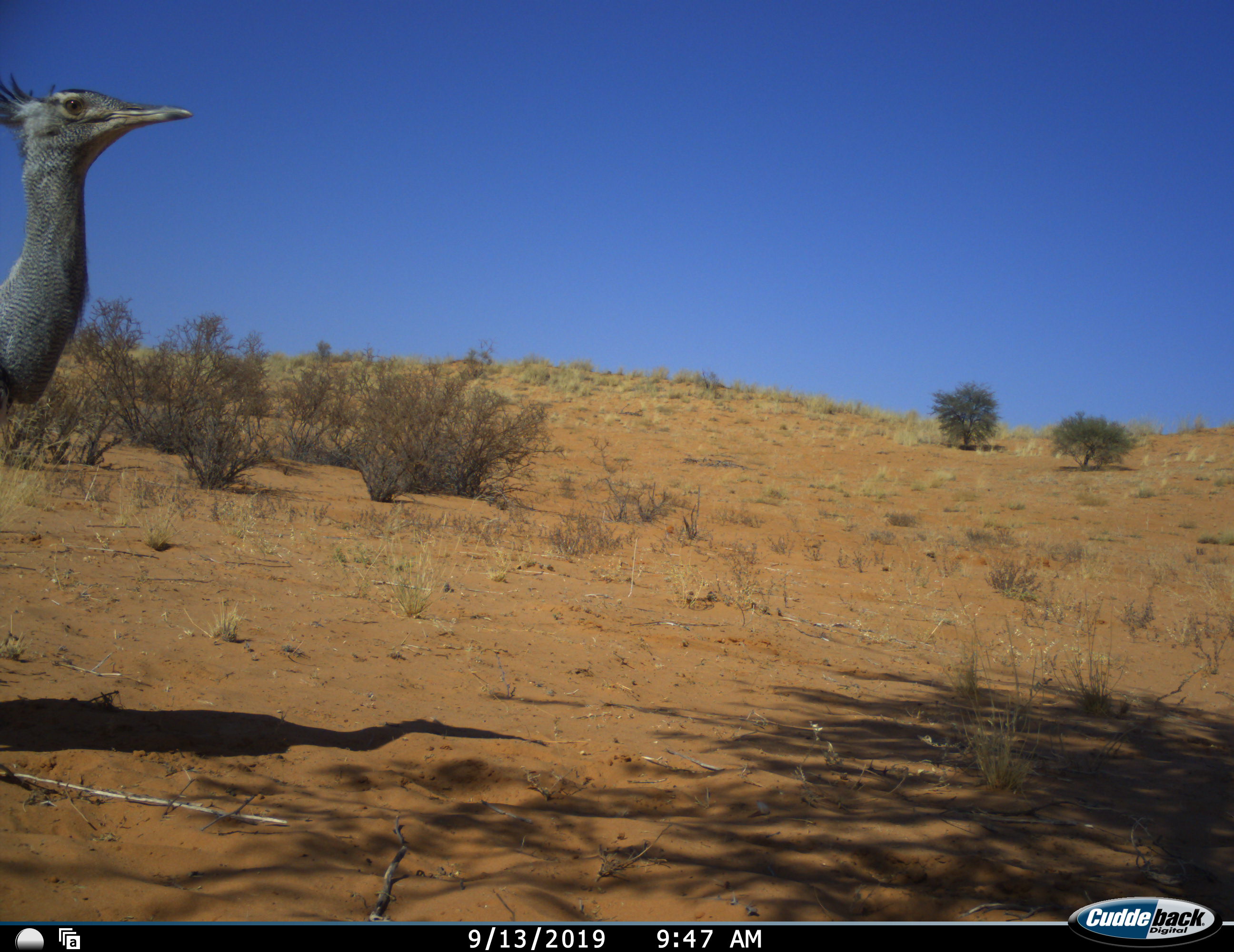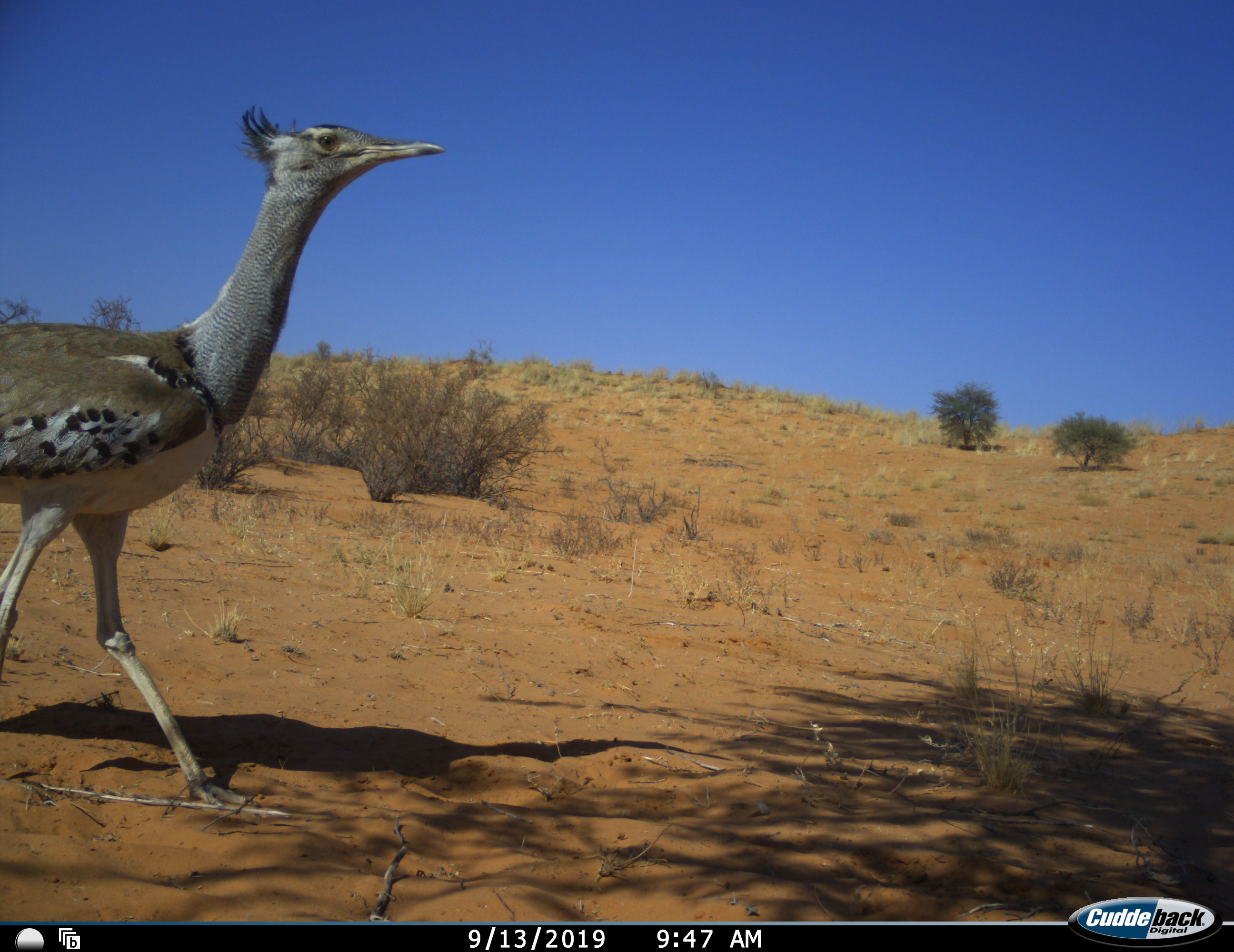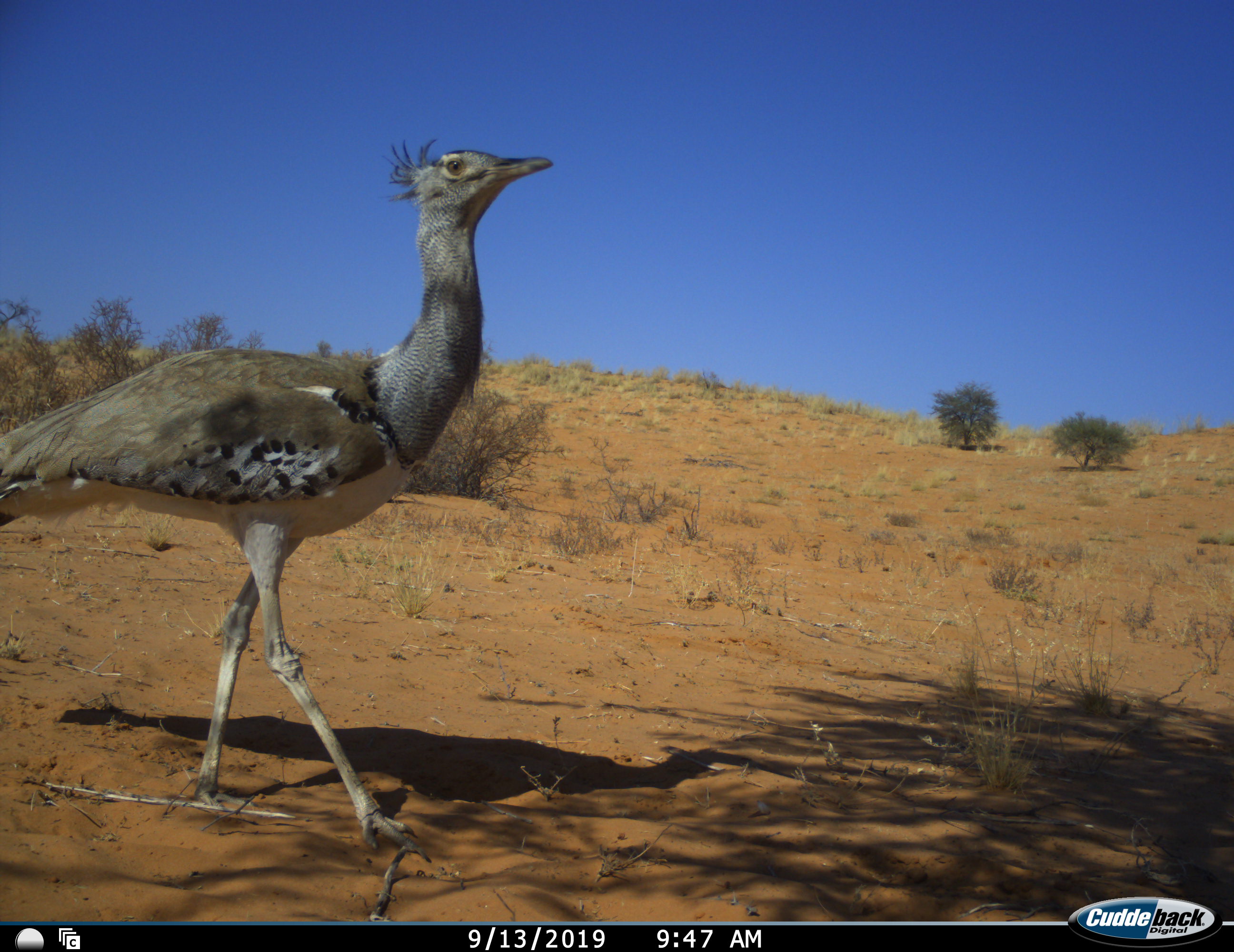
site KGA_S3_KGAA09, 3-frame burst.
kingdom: Animalia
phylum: Chordata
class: Aves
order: Otidiformes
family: Otididae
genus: Ardeotis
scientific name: Ardeotis kori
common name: kori bustard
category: bustardkori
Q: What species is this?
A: Bustardkori (kori bustard) (Ardeotis kori).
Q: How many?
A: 1.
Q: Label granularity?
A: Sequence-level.